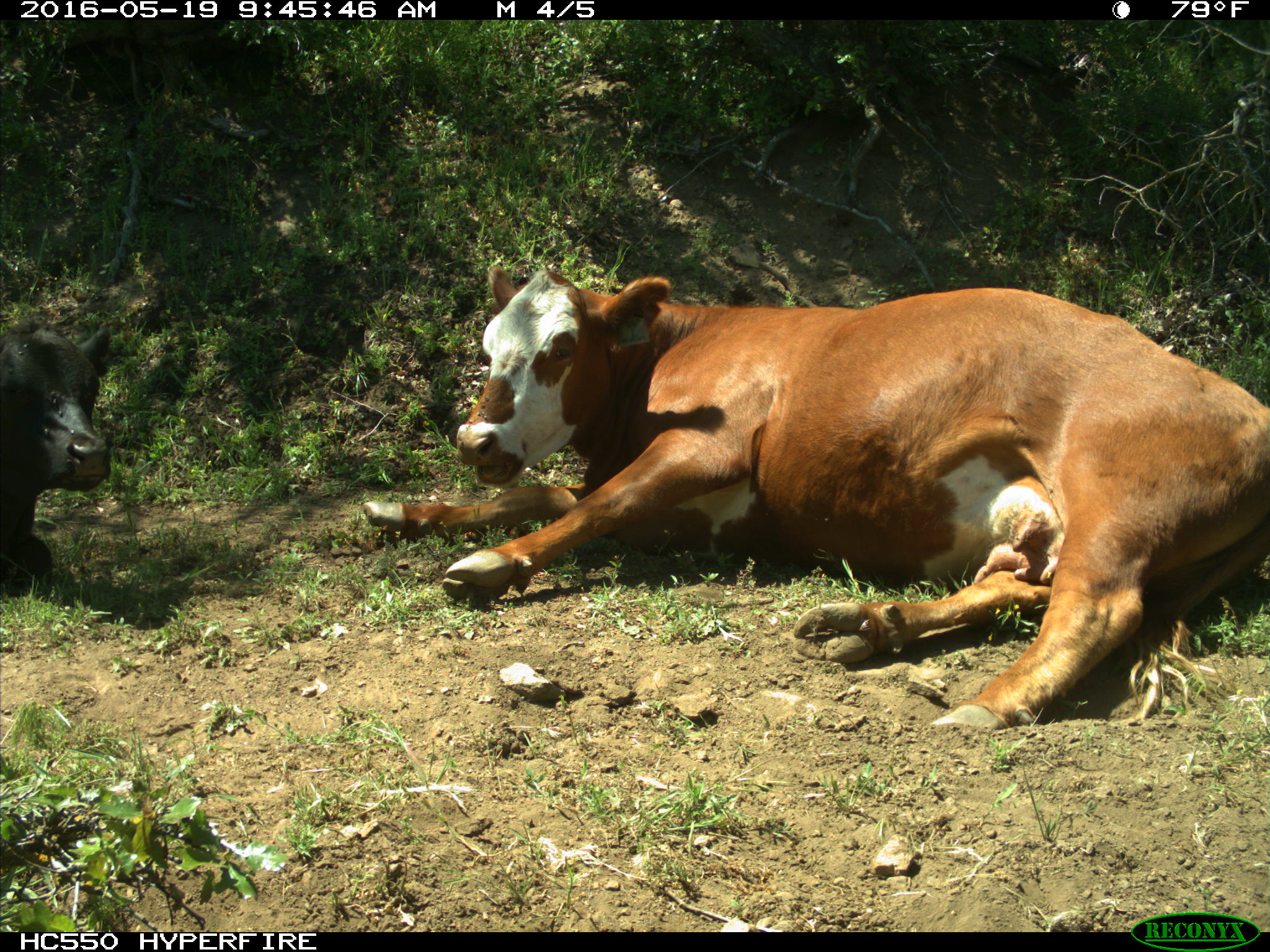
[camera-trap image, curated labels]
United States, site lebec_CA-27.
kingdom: Animalia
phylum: Chordata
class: Mammalia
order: Artiodactyla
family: Bovidae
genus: Bos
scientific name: Bos taurus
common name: domestic cow